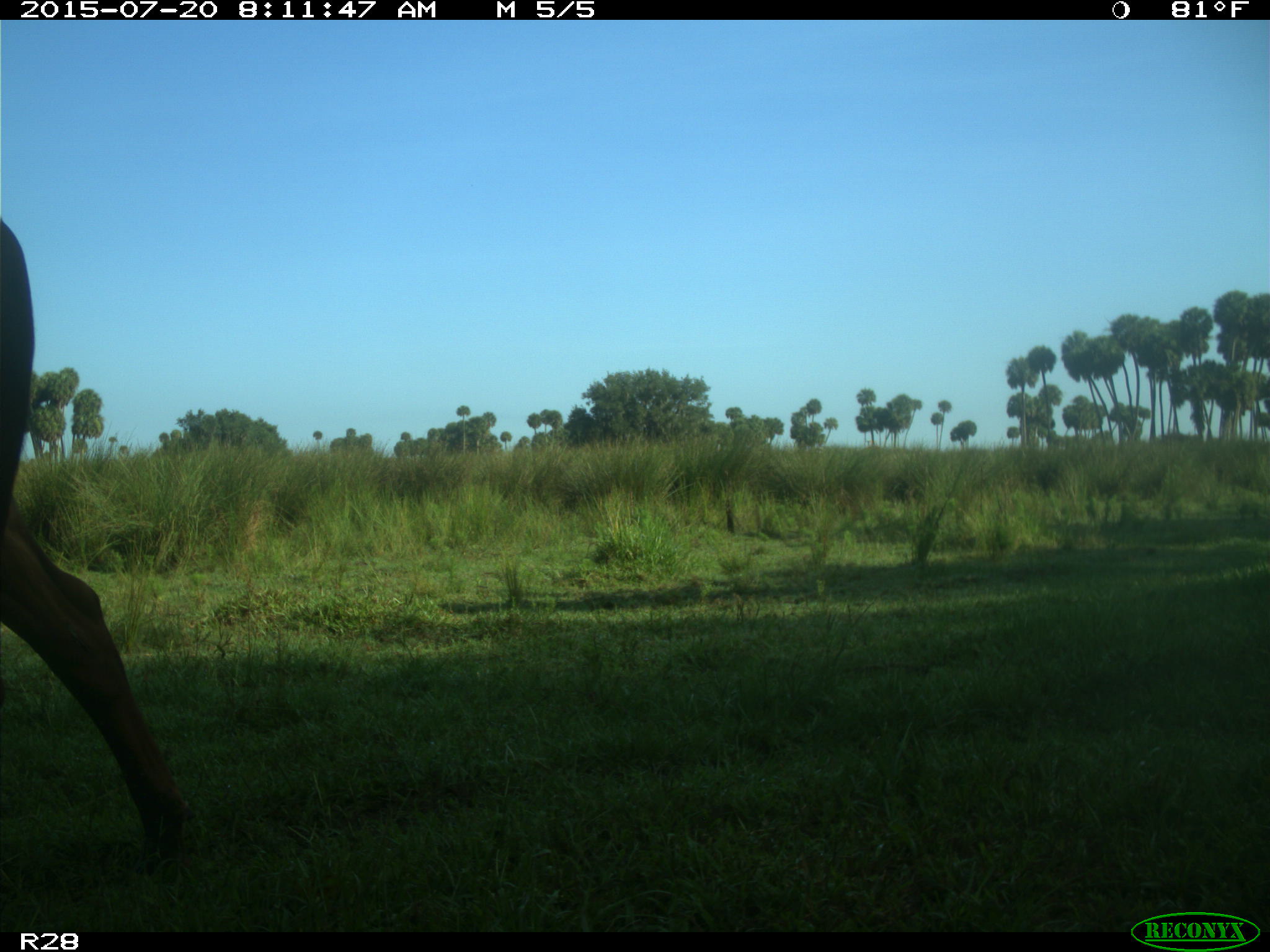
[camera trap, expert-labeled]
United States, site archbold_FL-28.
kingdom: Animalia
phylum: Chordata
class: Mammalia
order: Artiodactyla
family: Bovidae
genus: Bos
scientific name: Bos taurus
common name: domestic cow